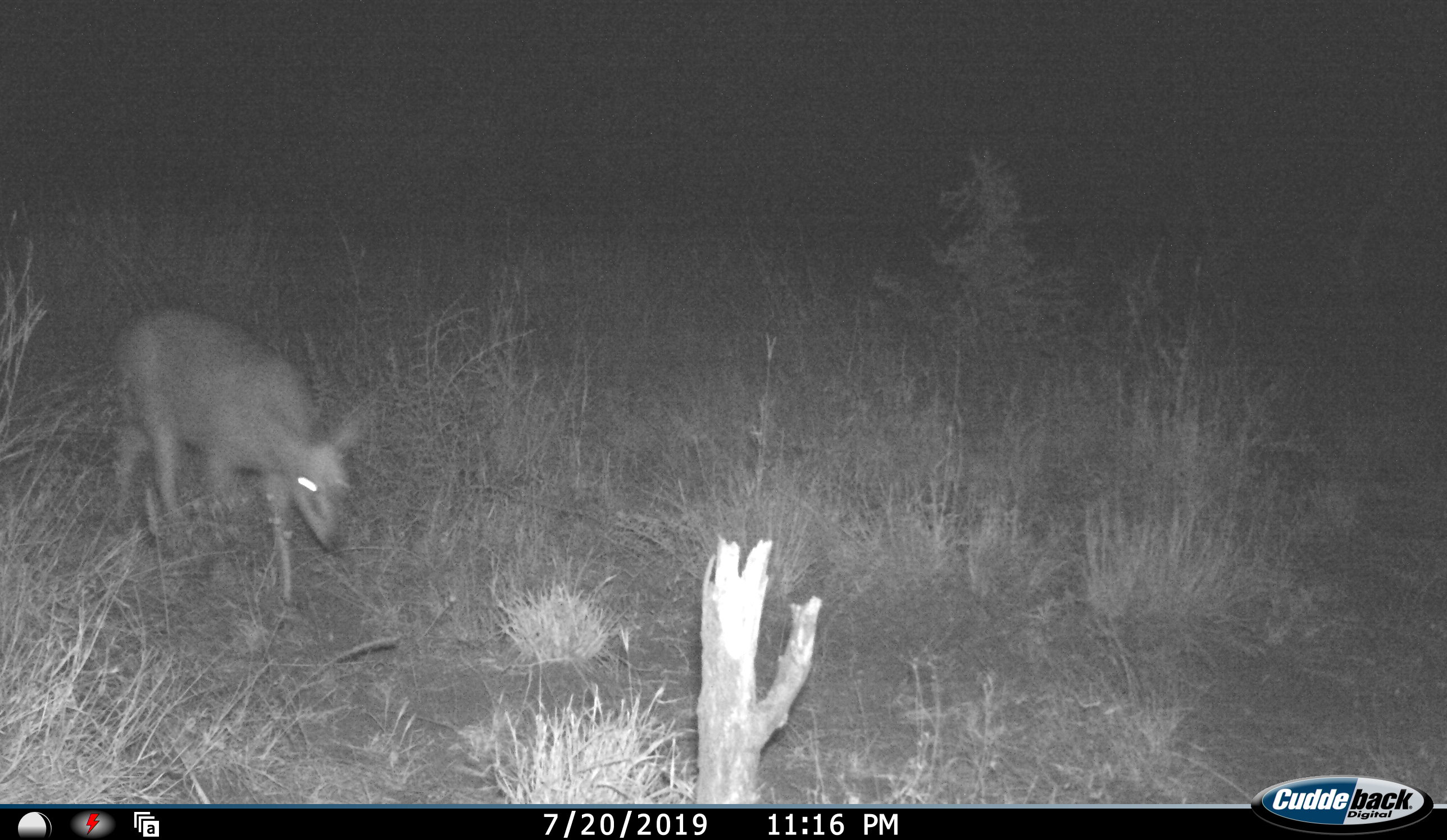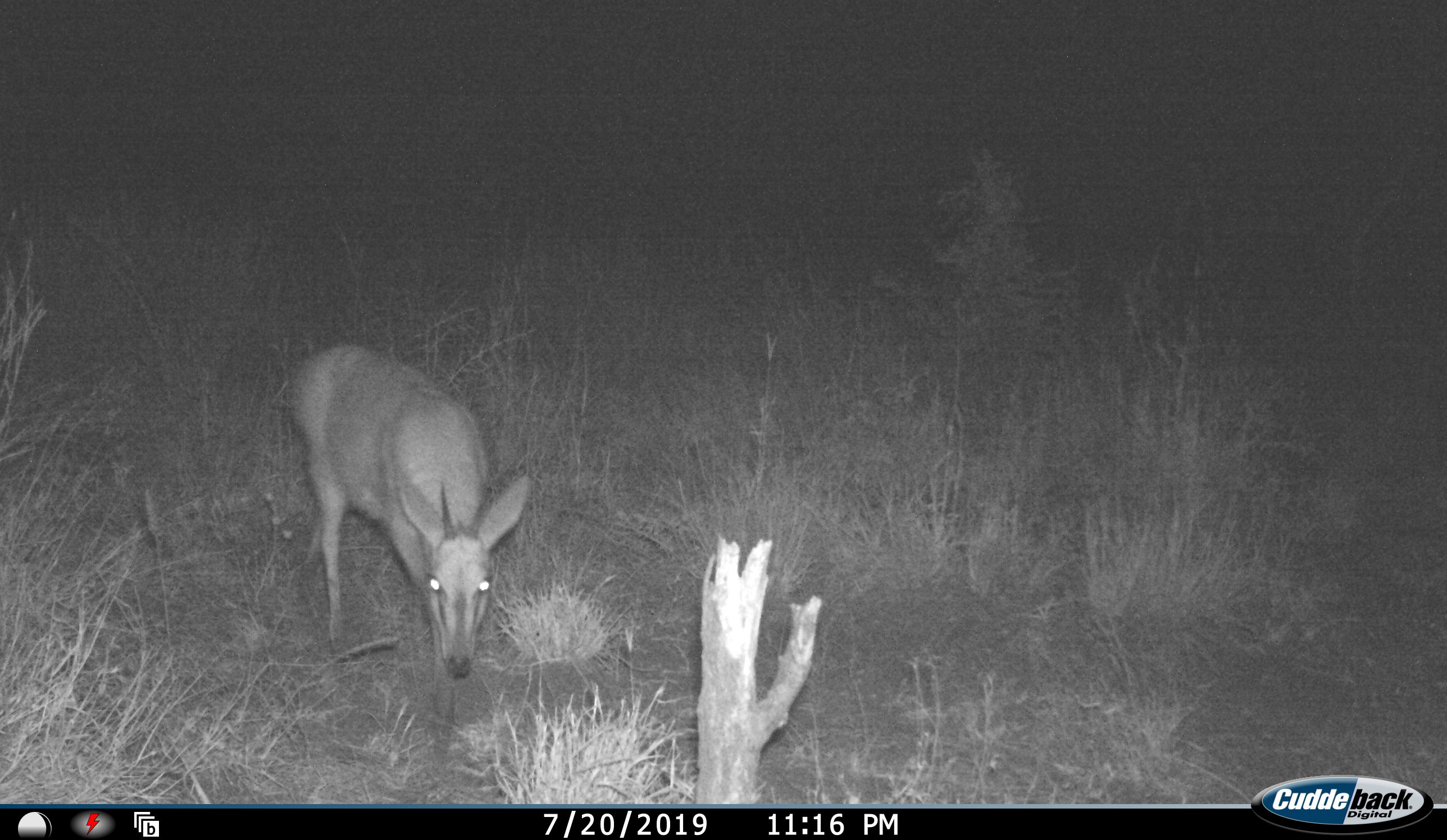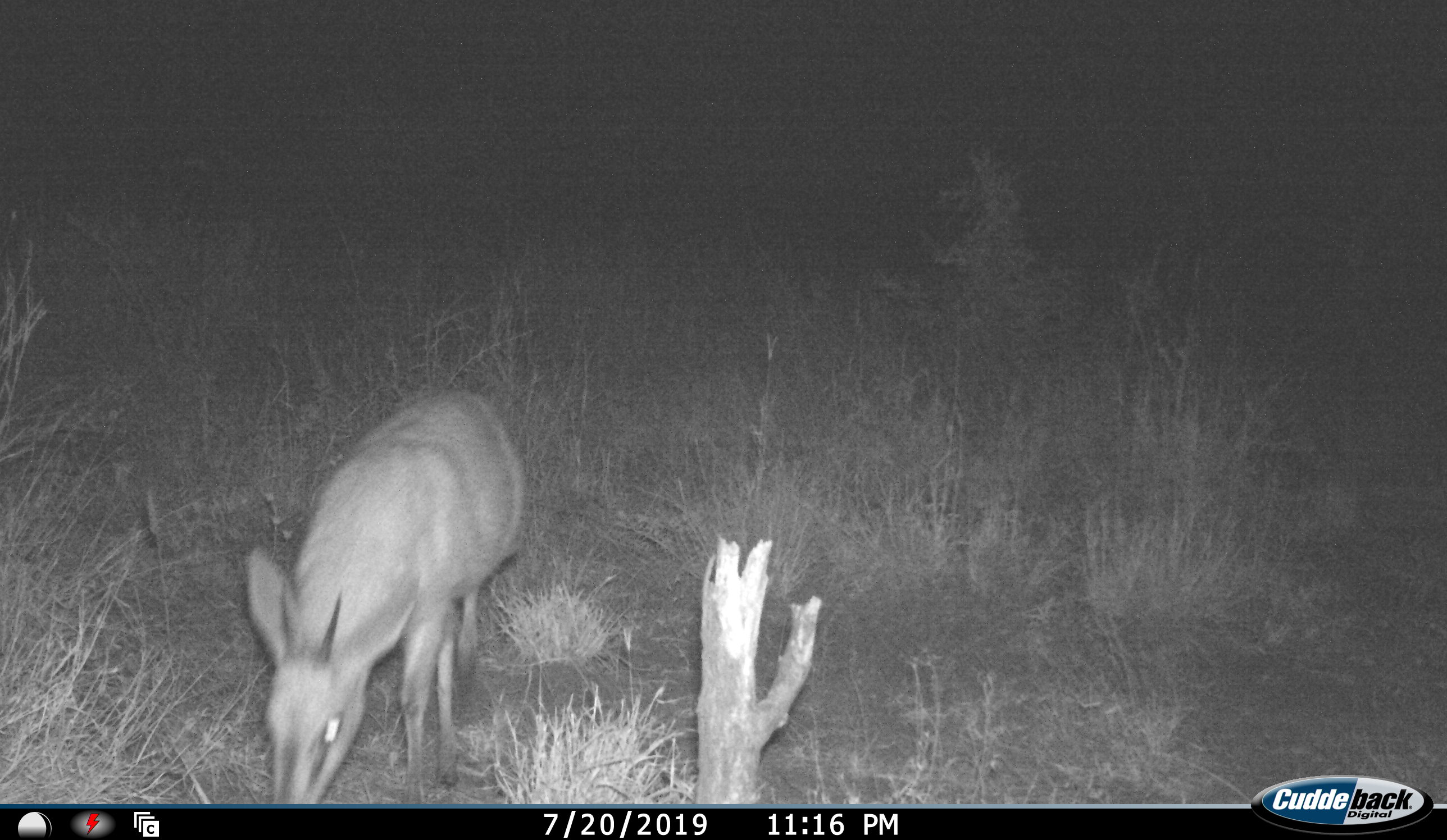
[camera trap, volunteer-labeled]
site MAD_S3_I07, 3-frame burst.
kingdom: Animalia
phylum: Chordata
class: Mammalia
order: Artiodactyla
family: Bovidae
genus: Sylvicapra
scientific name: Sylvicapra grimmia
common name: common duiker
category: duikercommongrey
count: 1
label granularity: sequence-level